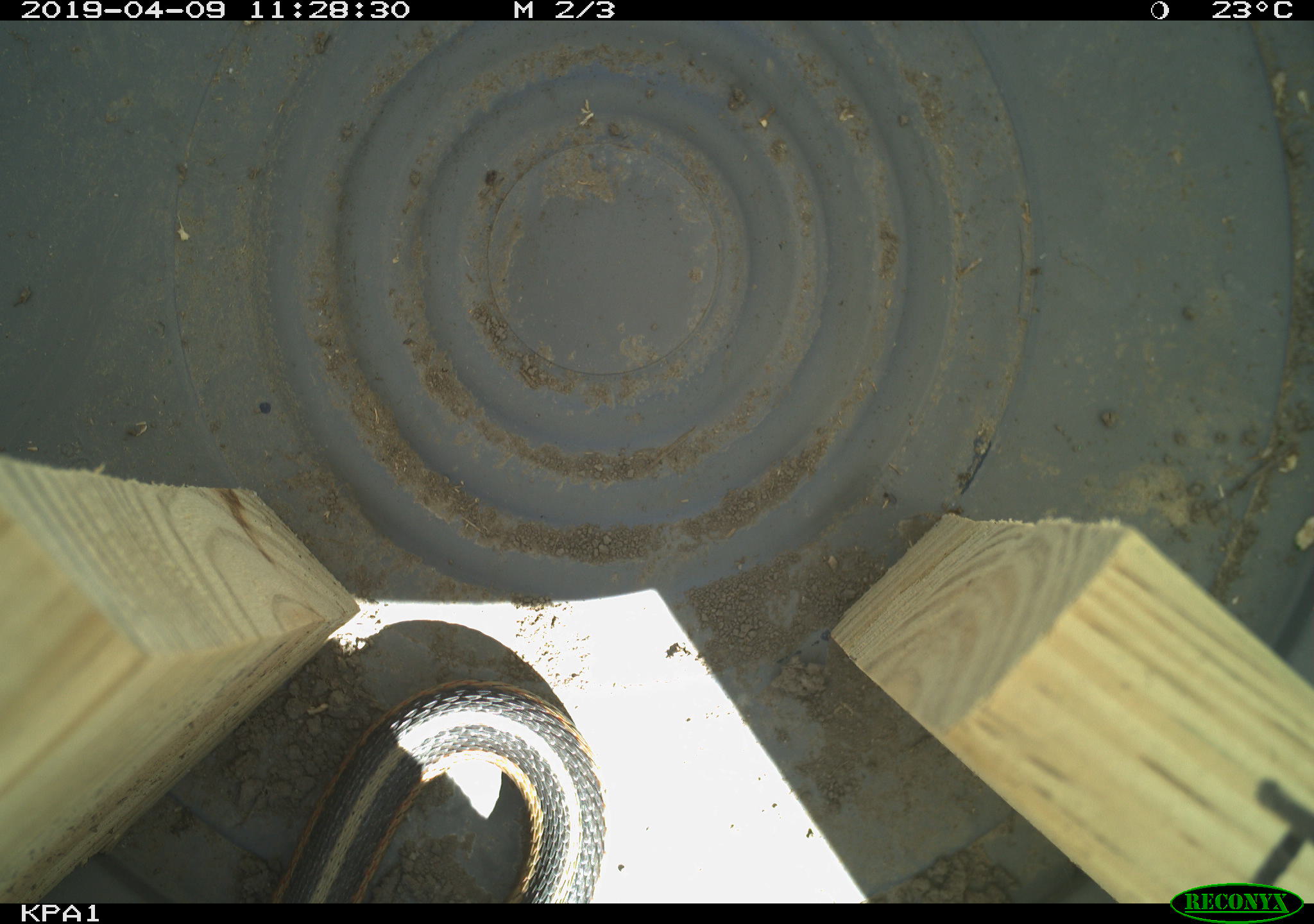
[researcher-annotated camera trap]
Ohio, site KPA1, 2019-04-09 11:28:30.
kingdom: Animalia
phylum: Chordata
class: Reptilia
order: Squamata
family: Colubridae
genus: Thamnophis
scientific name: Thamnophis sirtalis sirtalis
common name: eastern gartersnake